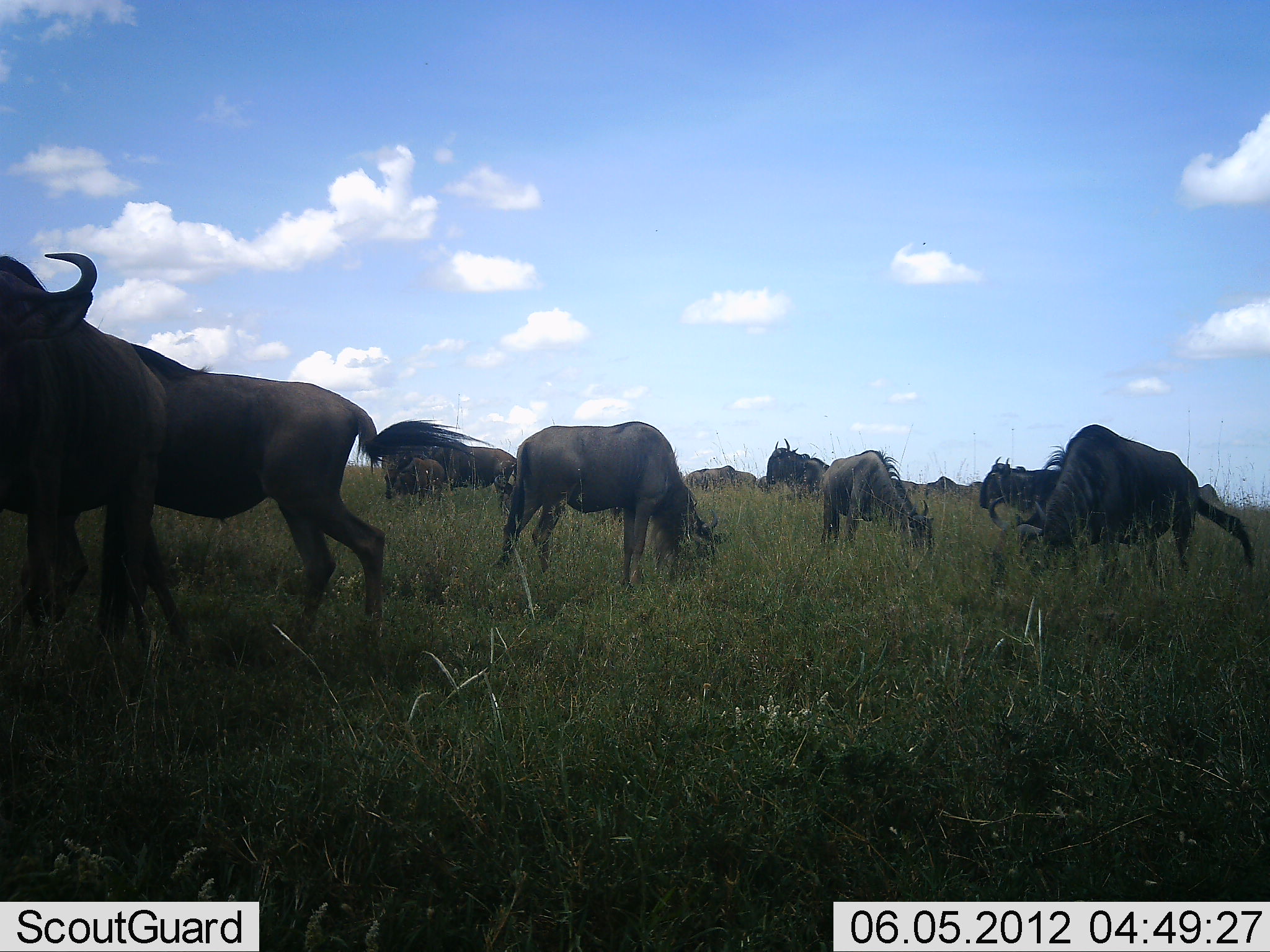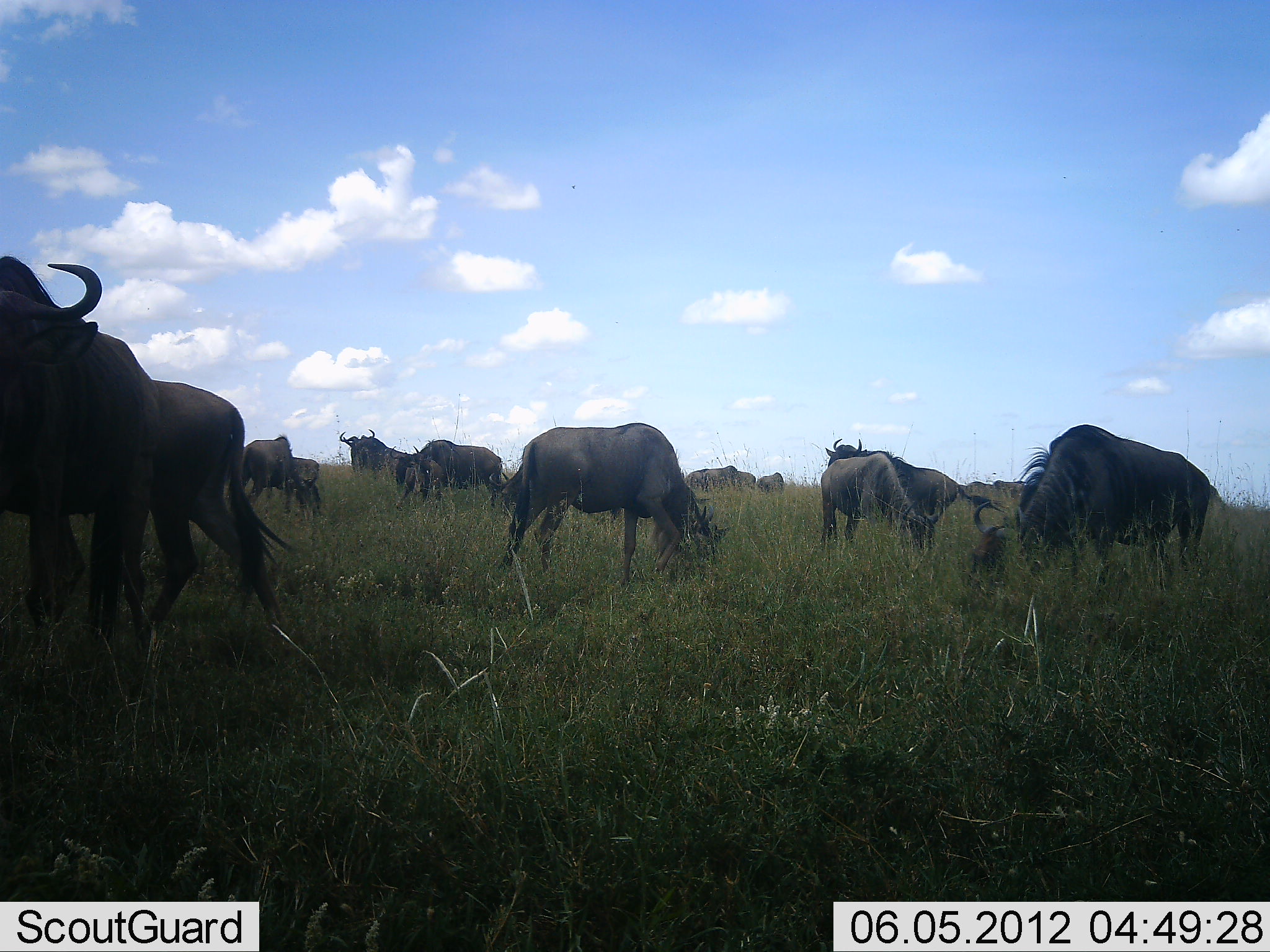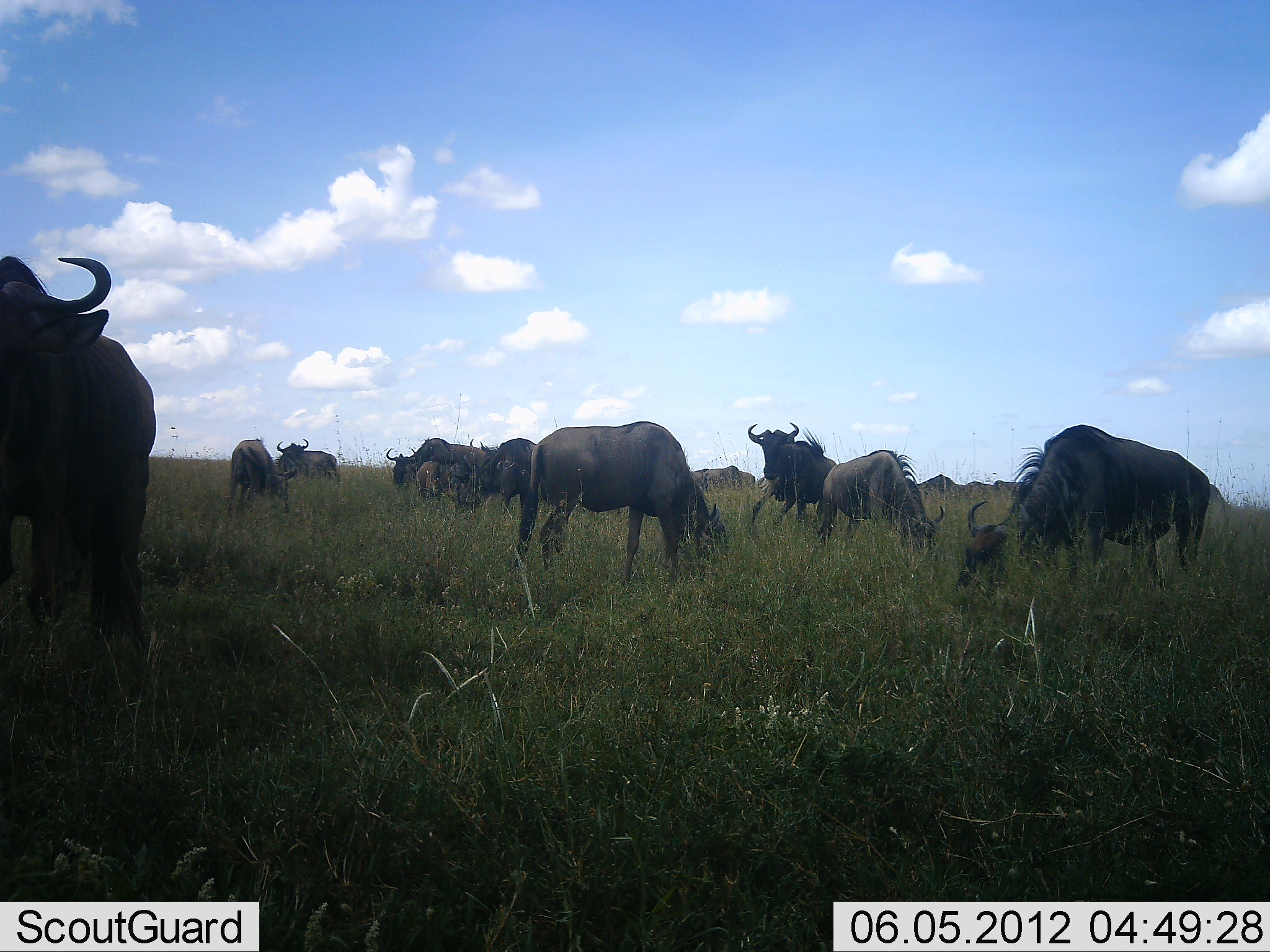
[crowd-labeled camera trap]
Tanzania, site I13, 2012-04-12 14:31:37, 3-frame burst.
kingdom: Animalia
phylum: Chordata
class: Mammalia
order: Artiodactyla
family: Bovidae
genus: Connochaetes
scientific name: Connochaetes taurinus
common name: blue wildebeest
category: wildebeest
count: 11-50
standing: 45%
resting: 0%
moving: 45%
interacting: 5%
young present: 23%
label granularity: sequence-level